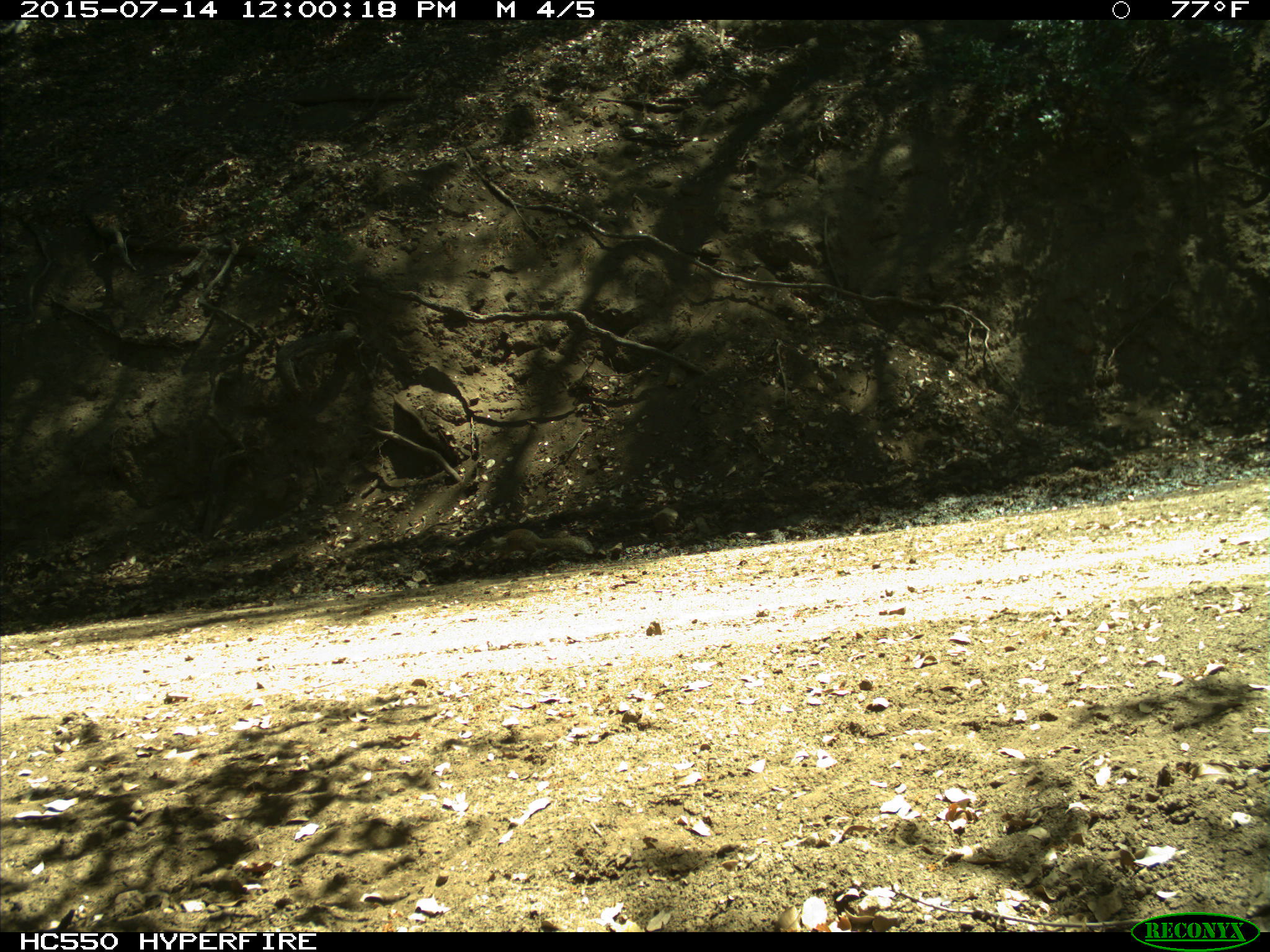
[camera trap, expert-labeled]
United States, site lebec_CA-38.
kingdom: Animalia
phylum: Chordata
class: Mammalia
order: Rodentia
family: Sciuridae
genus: Otospermophilus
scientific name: Otospermophilus beecheyi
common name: california ground squirrel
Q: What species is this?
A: Otospermophilus beecheyi (california ground squirrel).